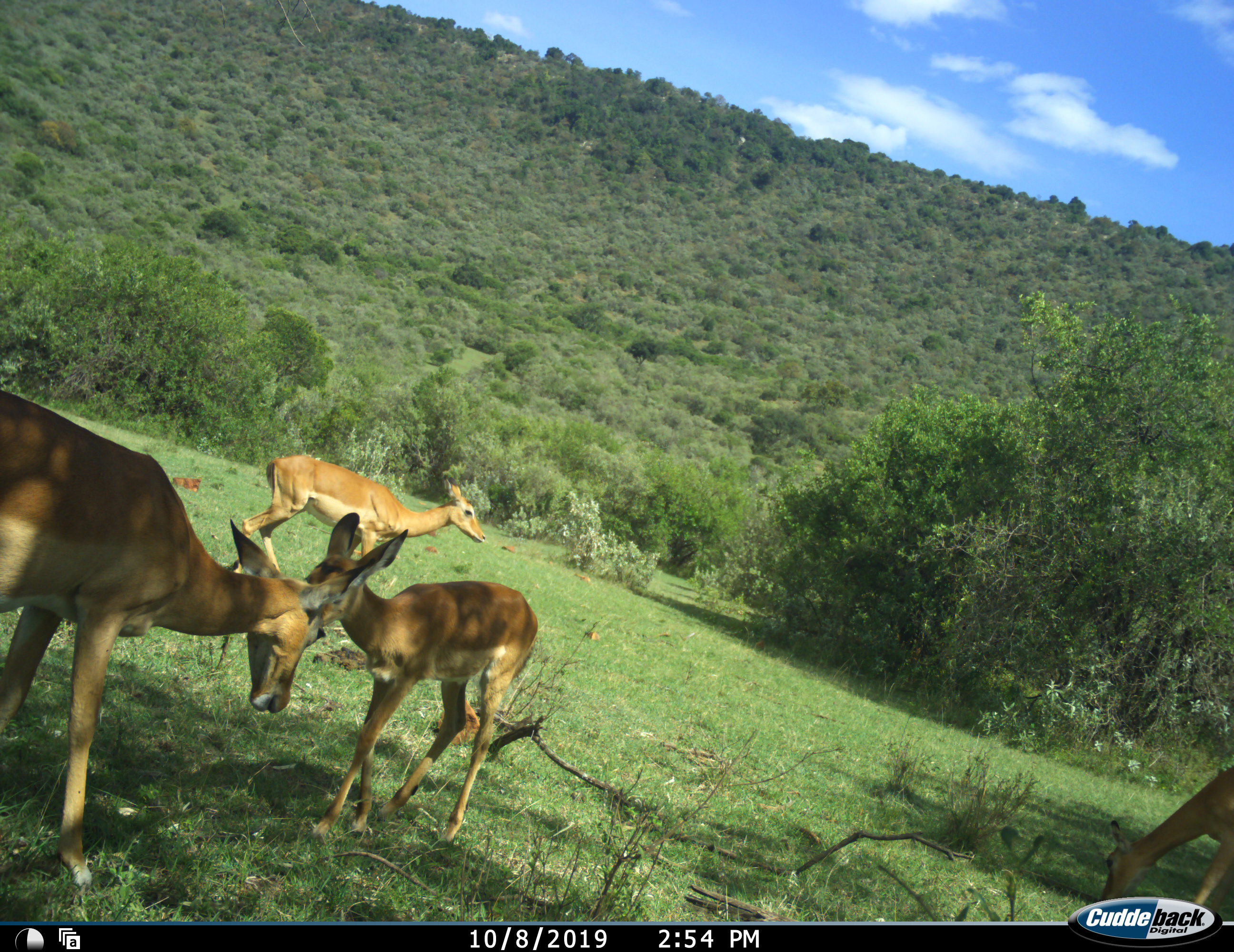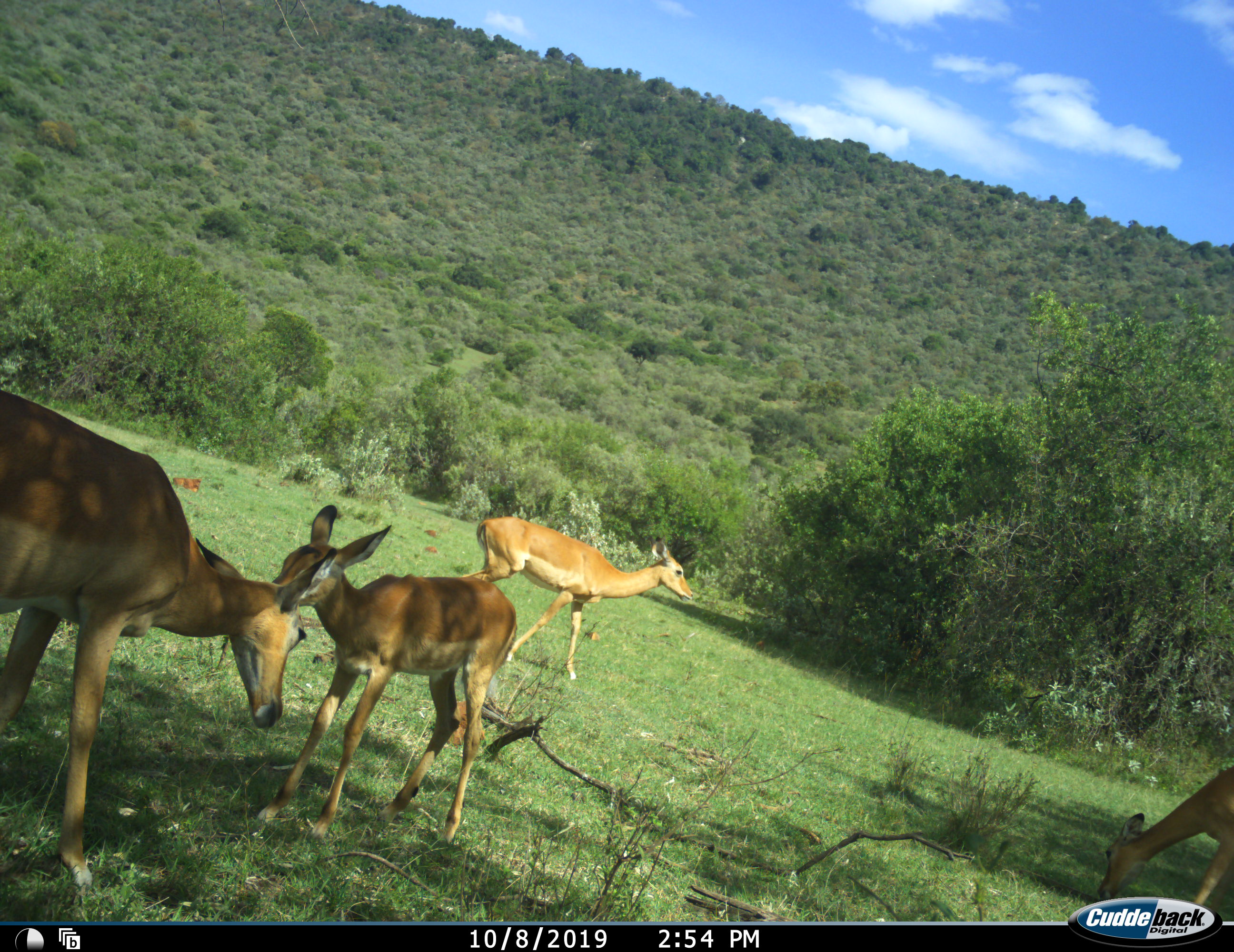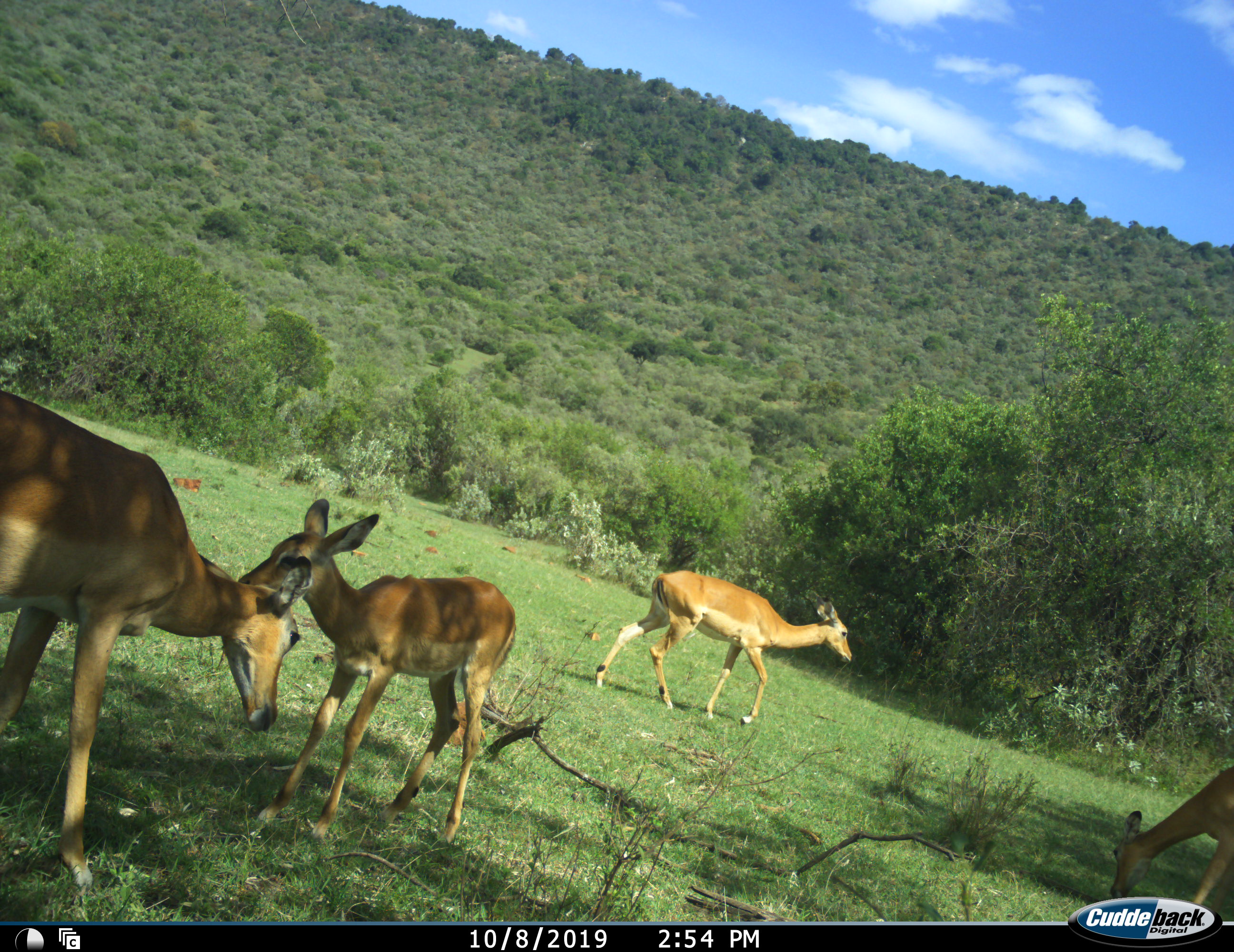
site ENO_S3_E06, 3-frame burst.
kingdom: Animalia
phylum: Chordata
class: Mammalia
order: Artiodactyla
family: Bovidae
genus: Aepyceros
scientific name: Aepyceros melampus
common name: impala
Impala (Aepyceros melampus), count 3. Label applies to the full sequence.